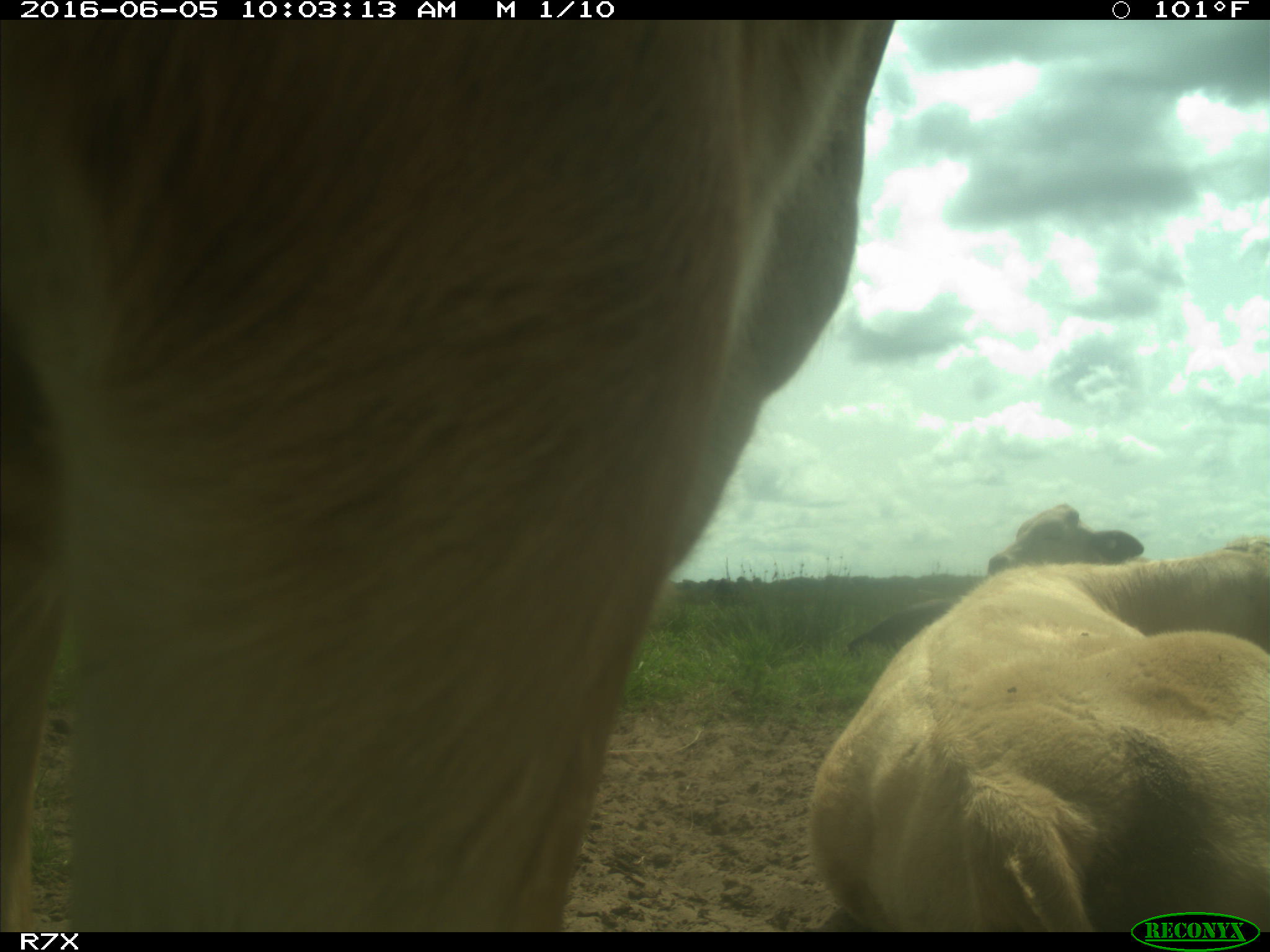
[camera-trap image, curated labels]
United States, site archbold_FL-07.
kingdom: Animalia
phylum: Chordata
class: Mammalia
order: Artiodactyla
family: Bovidae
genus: Bos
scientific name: Bos taurus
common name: domestic cow